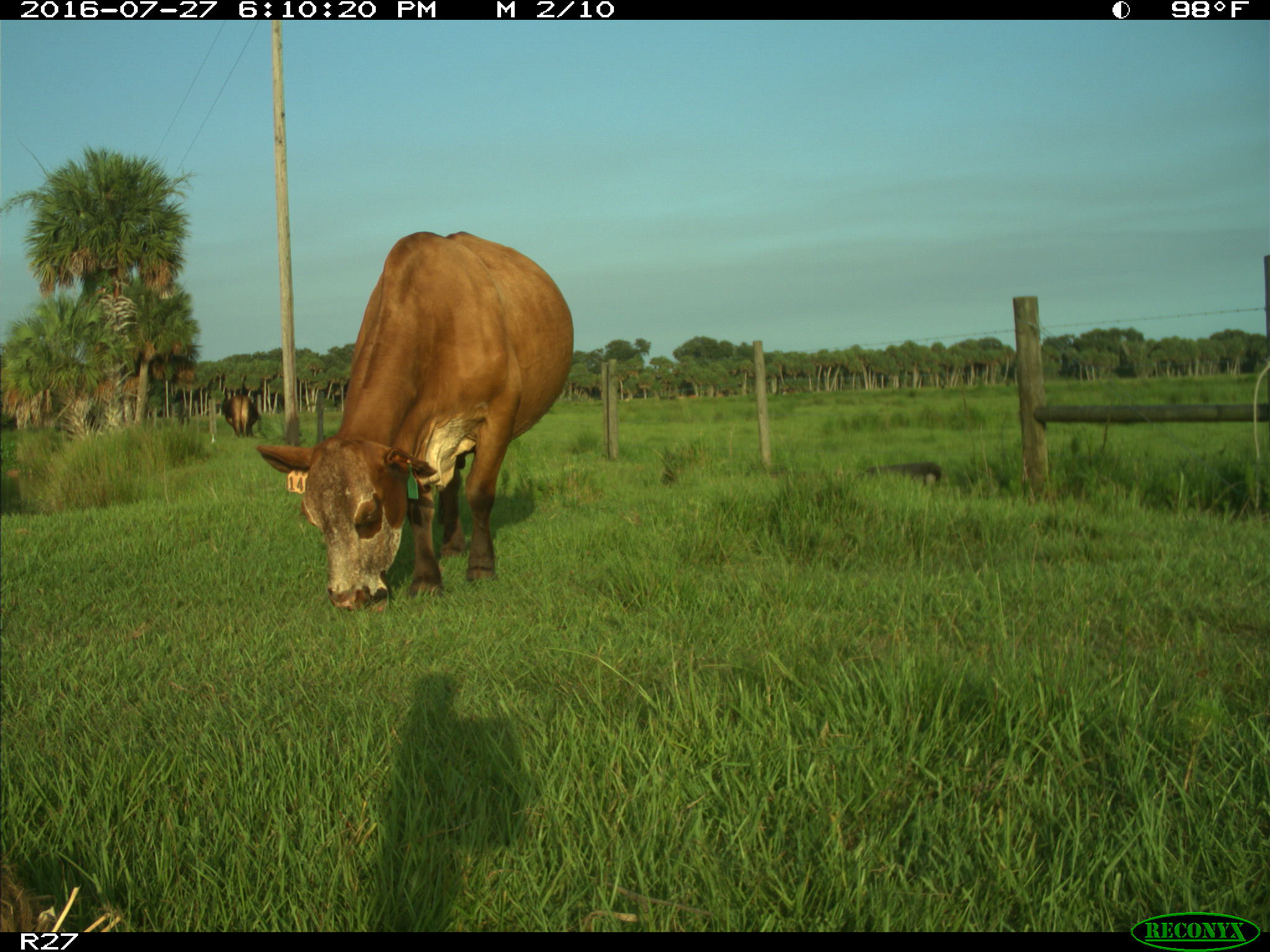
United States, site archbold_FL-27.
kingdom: Animalia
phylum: Chordata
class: Mammalia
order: Artiodactyla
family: Bovidae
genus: Bos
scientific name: Bos taurus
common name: domestic cow